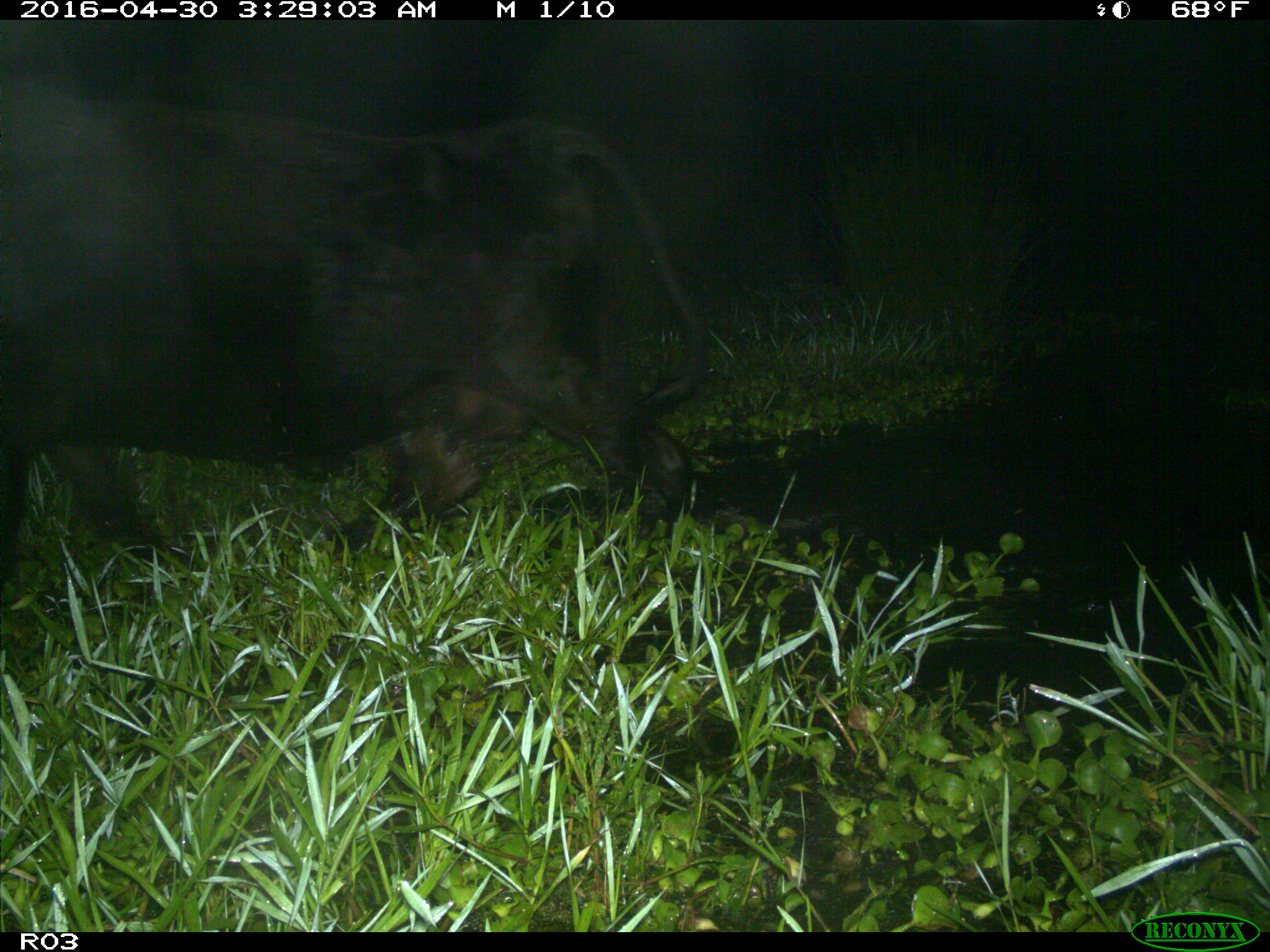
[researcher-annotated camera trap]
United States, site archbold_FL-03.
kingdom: Animalia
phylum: Chordata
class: Mammalia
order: Artiodactyla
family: Bovidae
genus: Bos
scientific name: Bos taurus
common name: domestic cow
Bos taurus (domestic cow).